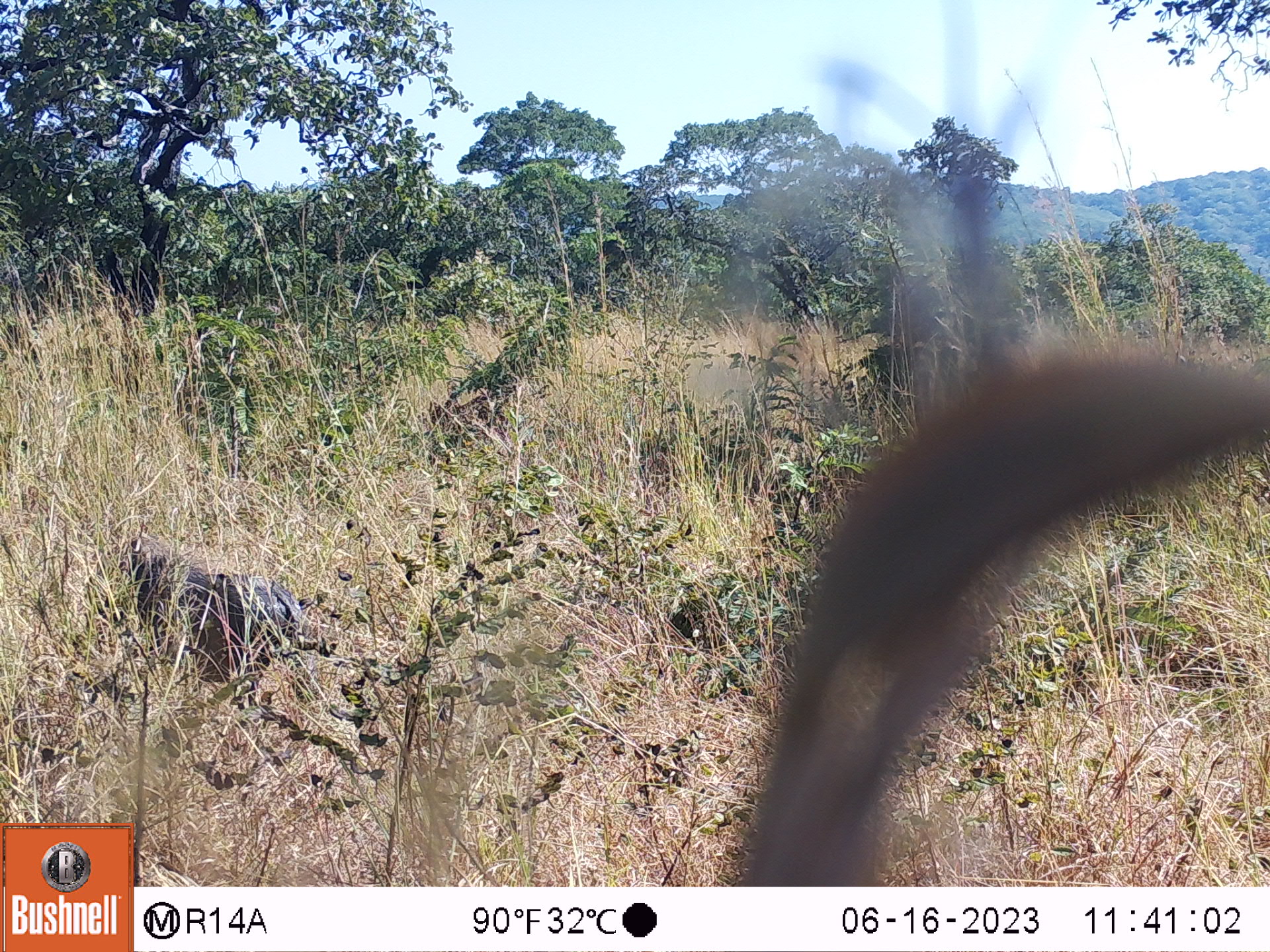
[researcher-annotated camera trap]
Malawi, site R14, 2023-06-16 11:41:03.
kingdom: Animalia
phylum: Chordata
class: Mammalia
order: Artiodactyla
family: Suidae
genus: Phacochoerus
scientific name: Phacochoerus africanus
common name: common warthog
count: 1